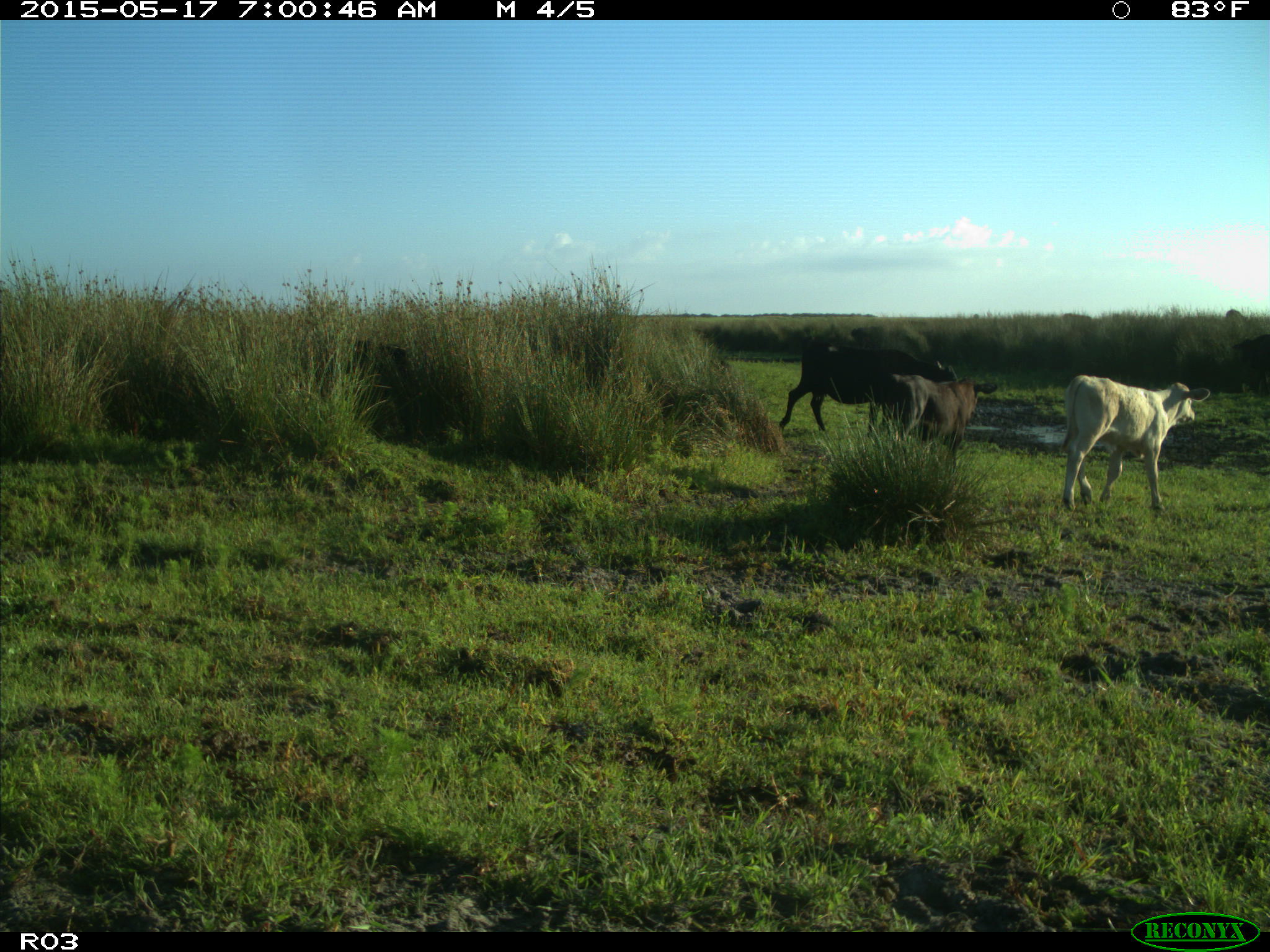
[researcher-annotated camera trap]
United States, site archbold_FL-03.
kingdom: Animalia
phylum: Chordata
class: Mammalia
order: Artiodactyla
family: Bovidae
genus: Bos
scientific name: Bos taurus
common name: domestic cow